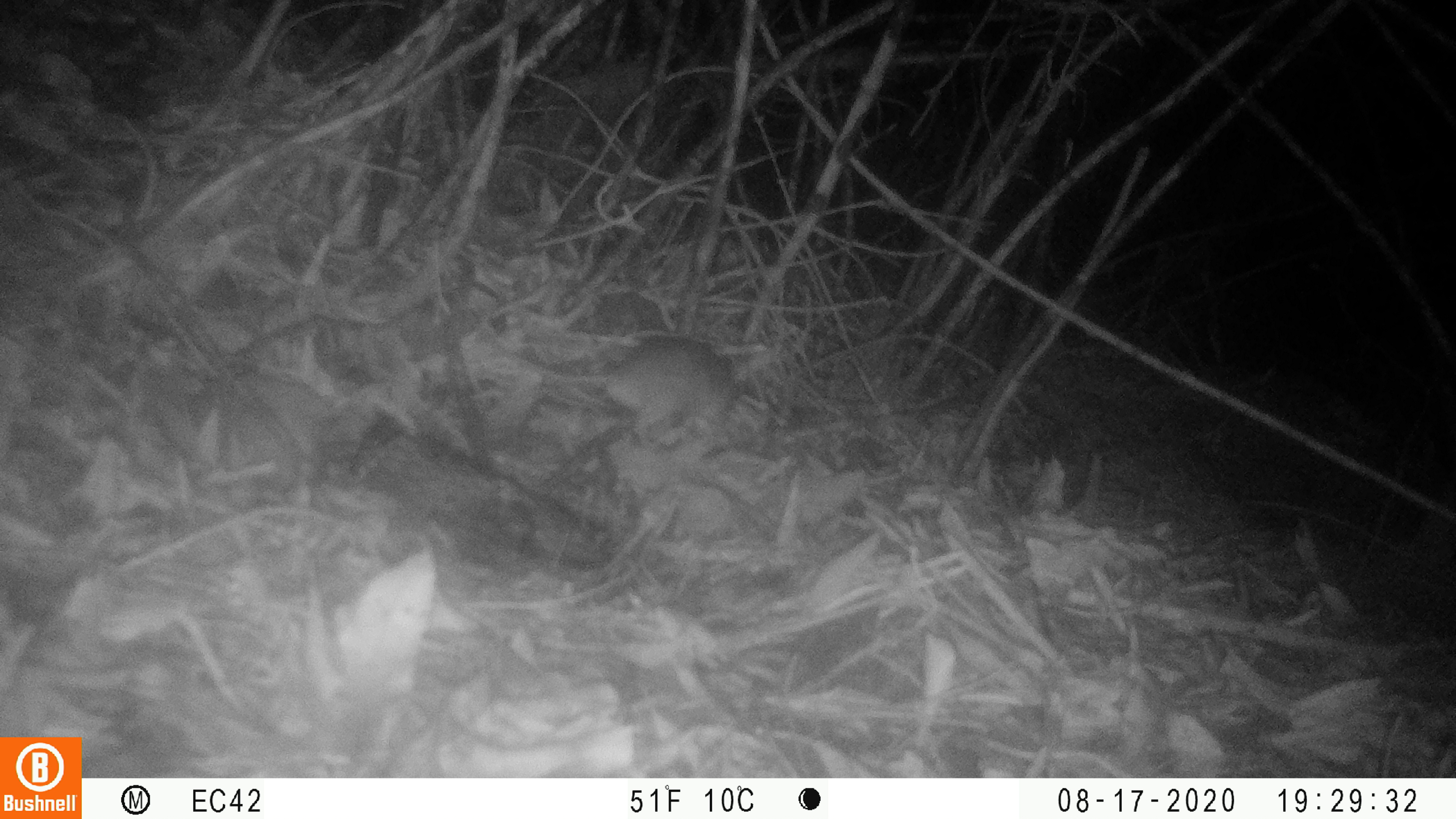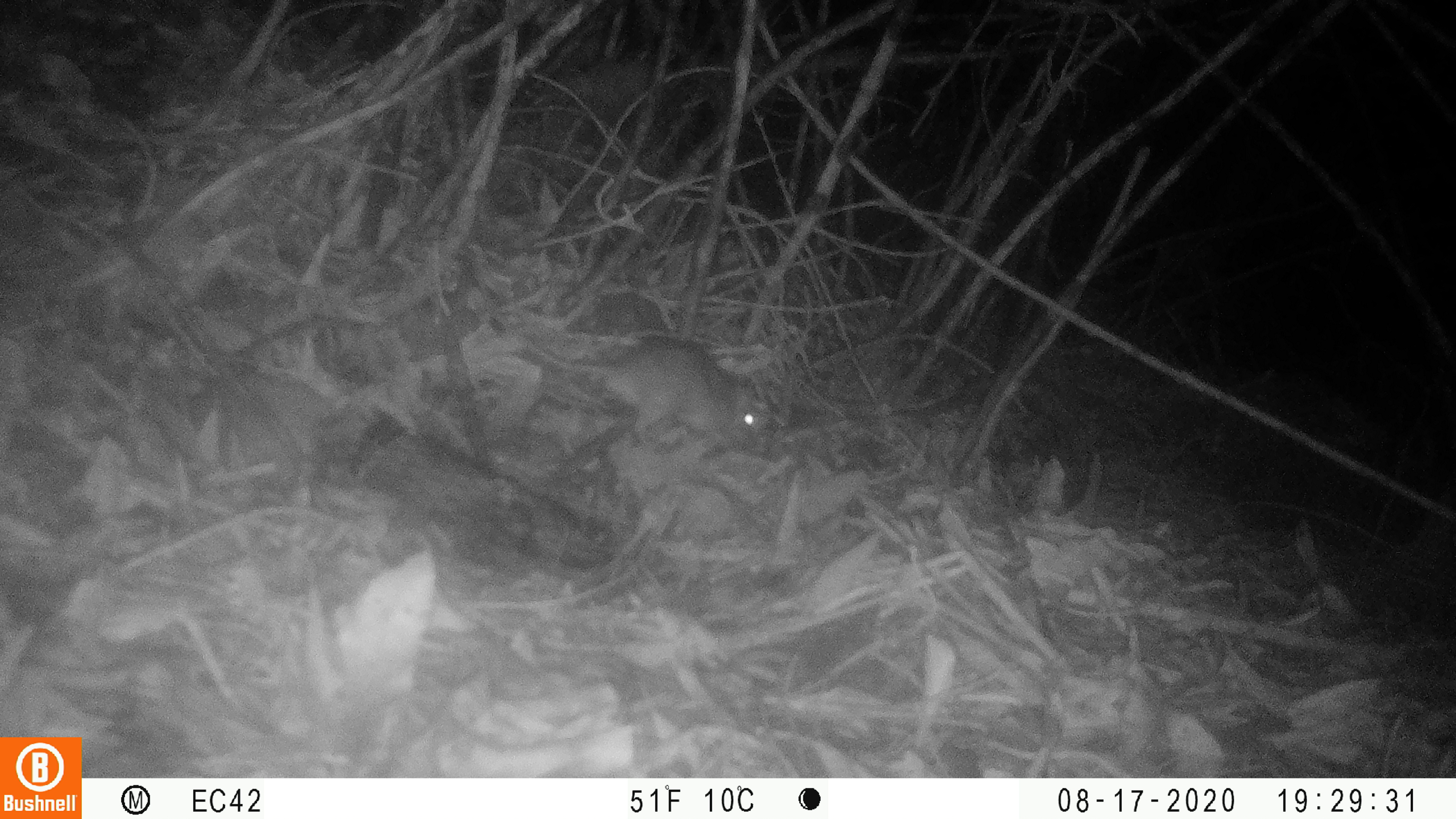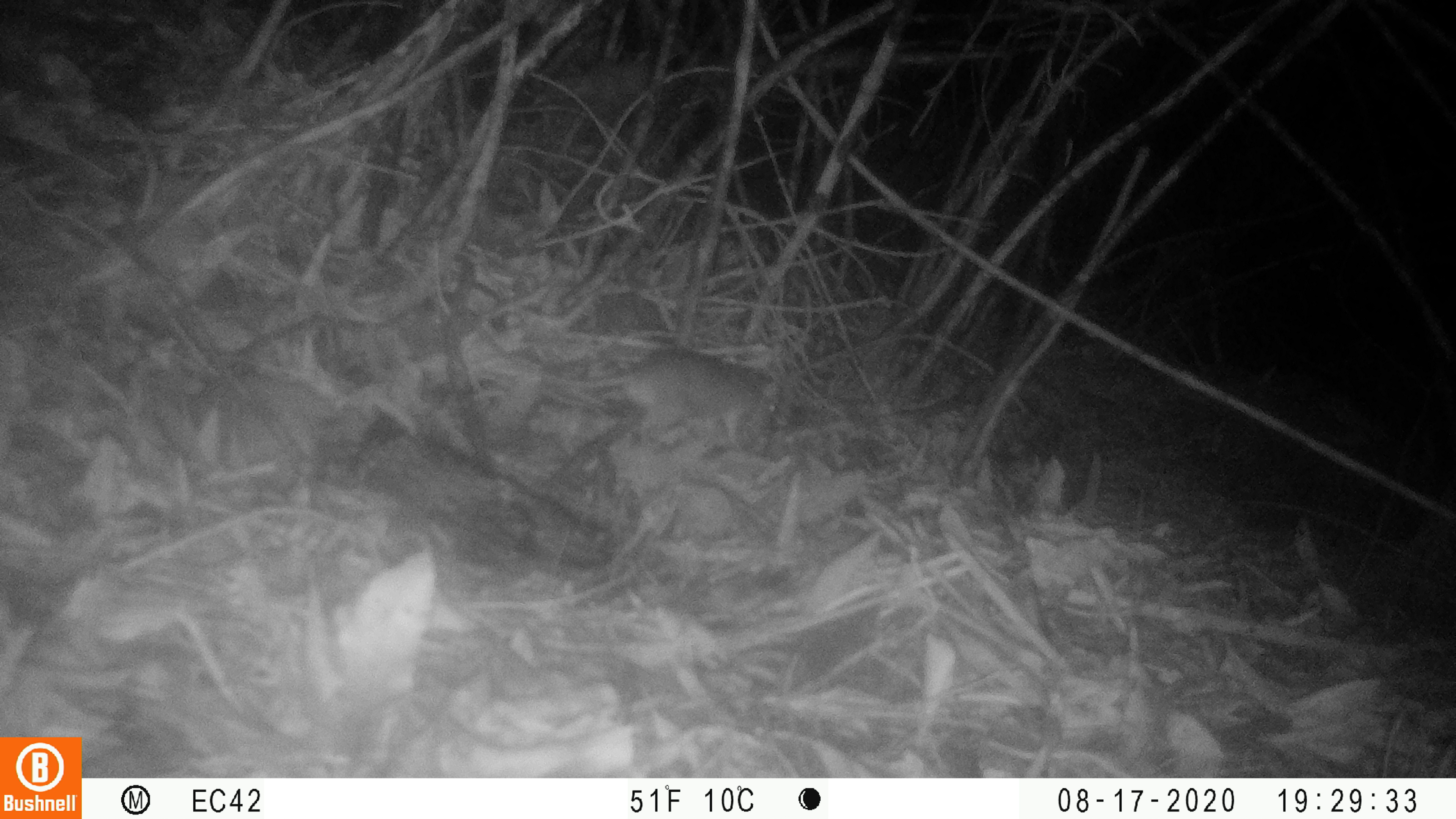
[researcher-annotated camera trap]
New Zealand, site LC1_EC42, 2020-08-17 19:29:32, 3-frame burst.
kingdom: Animalia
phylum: Chordata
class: Mammalia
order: Rodentia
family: Muridae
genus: Rattus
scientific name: Rattus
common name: rat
Rat (Rattus).